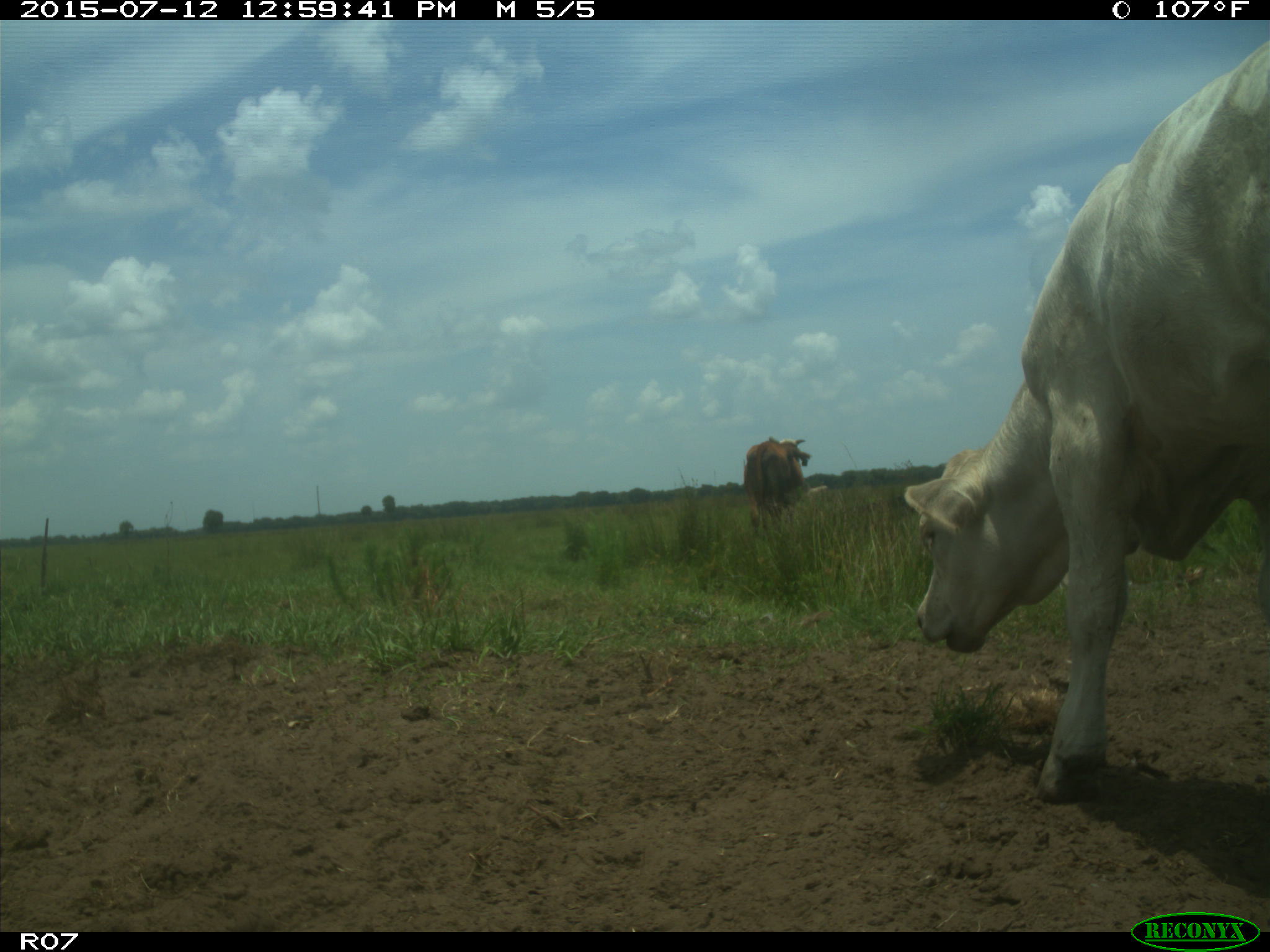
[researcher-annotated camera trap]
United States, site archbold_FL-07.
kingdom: Animalia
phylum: Chordata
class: Mammalia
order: Artiodactyla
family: Bovidae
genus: Bos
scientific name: Bos taurus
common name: domestic cow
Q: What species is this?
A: Bos taurus (domestic cow).